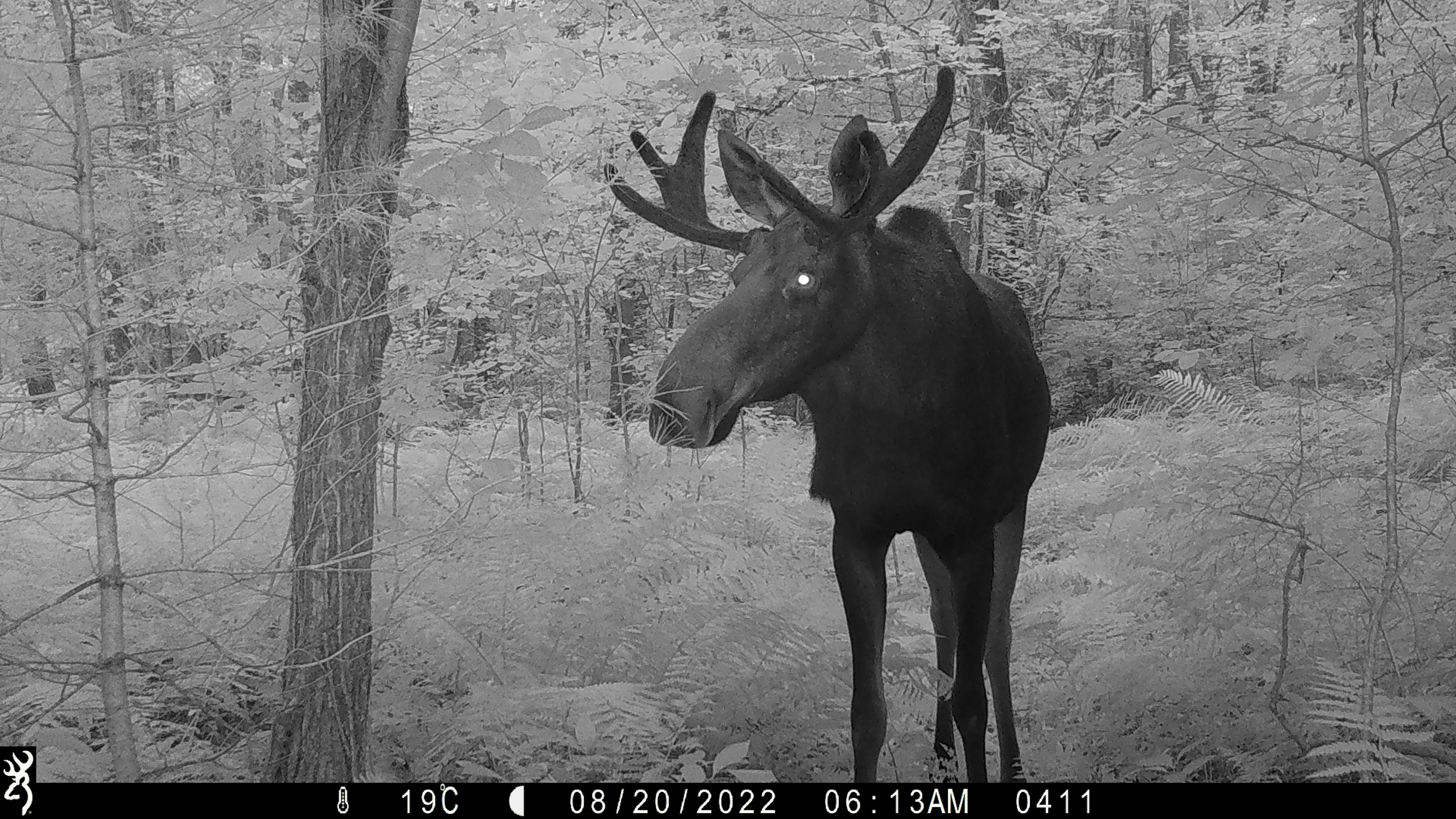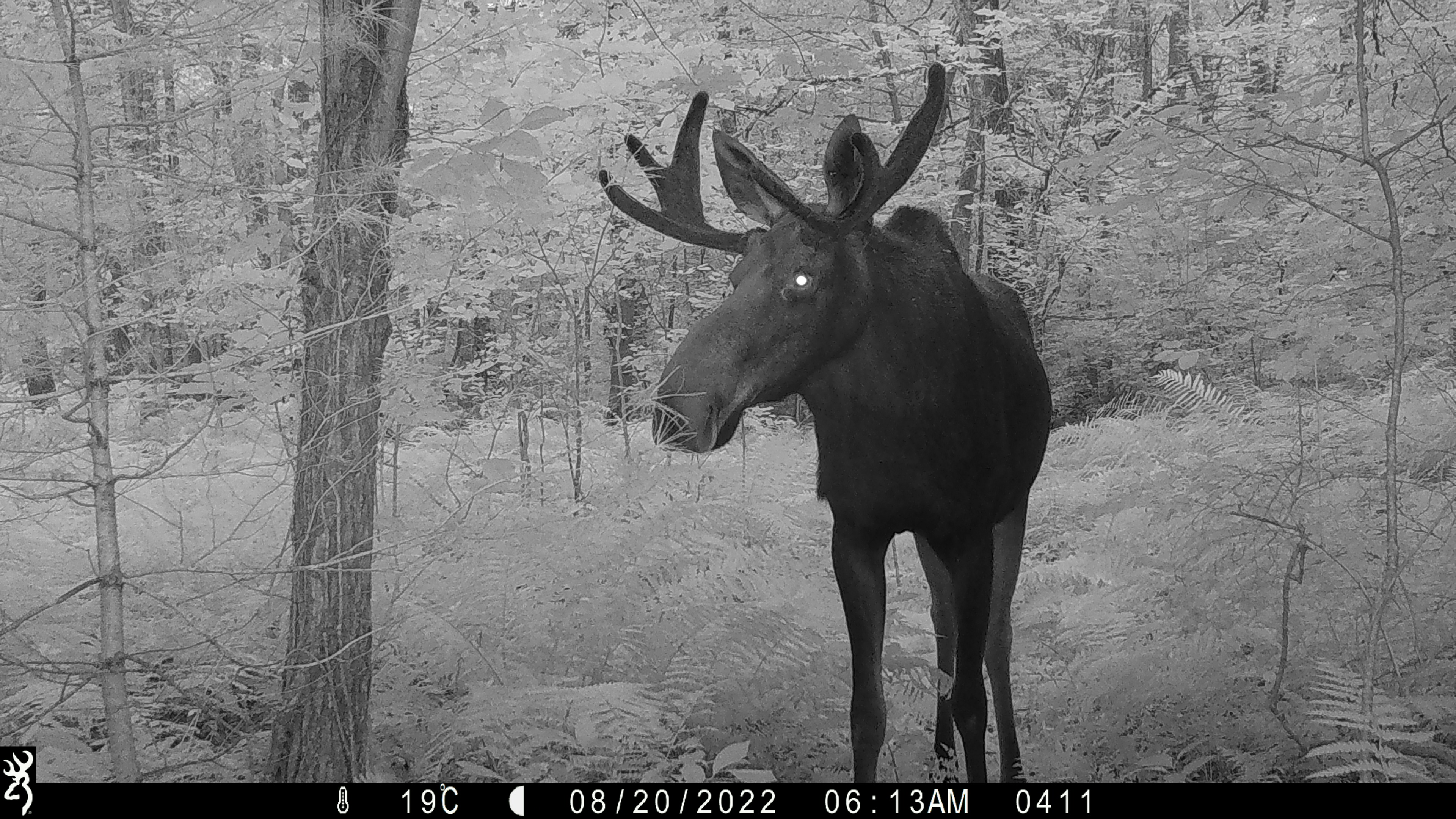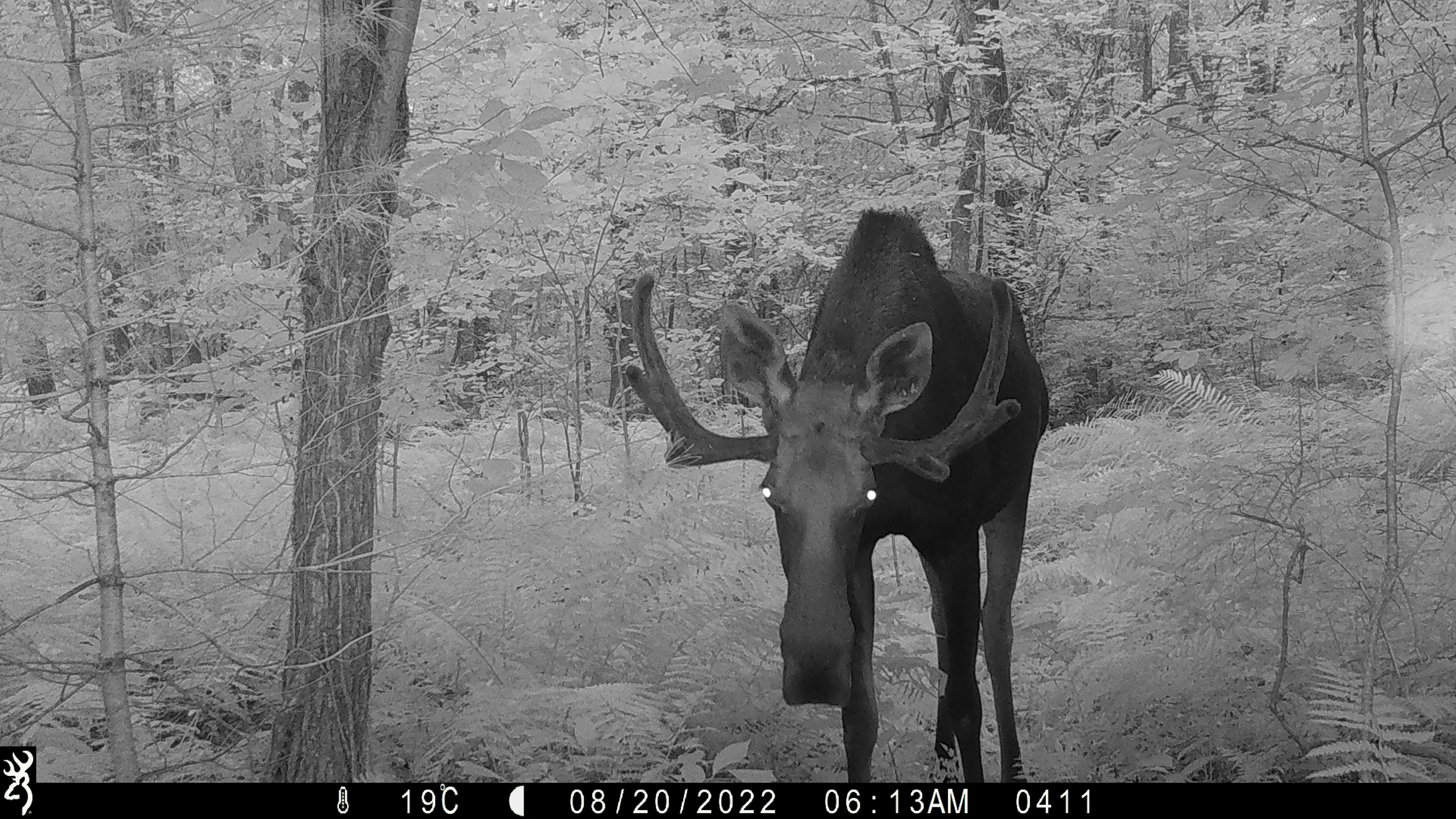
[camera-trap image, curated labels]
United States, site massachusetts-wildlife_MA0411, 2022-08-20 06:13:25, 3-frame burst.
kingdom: Animalia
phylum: Chordata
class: Mammalia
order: Artiodactyla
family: Cervidae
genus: Alces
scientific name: Alces alces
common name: moose